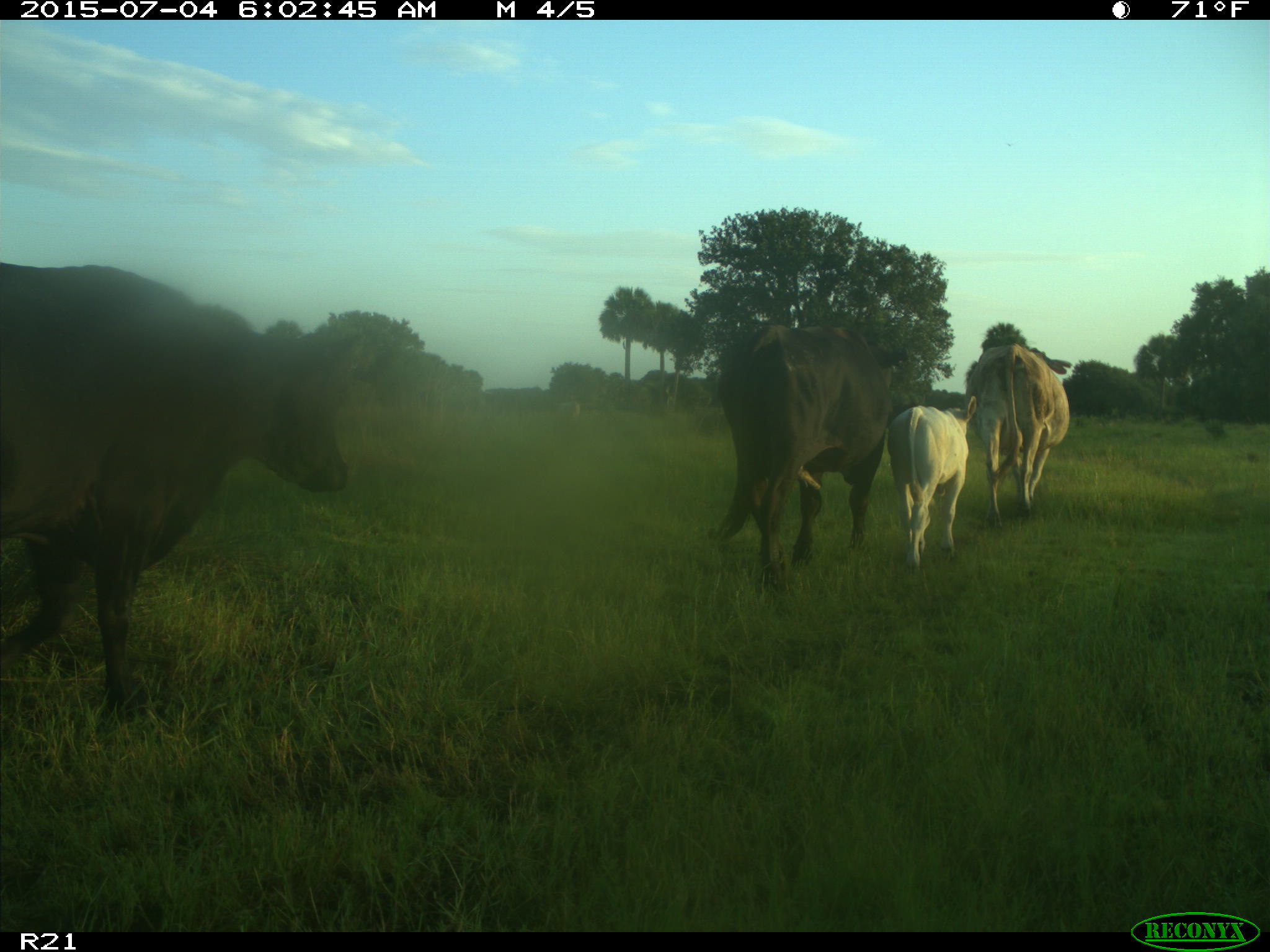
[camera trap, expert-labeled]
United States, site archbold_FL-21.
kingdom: Animalia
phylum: Chordata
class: Mammalia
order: Artiodactyla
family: Bovidae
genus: Bos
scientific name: Bos taurus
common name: domestic cow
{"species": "Bos taurus (domestic cow)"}